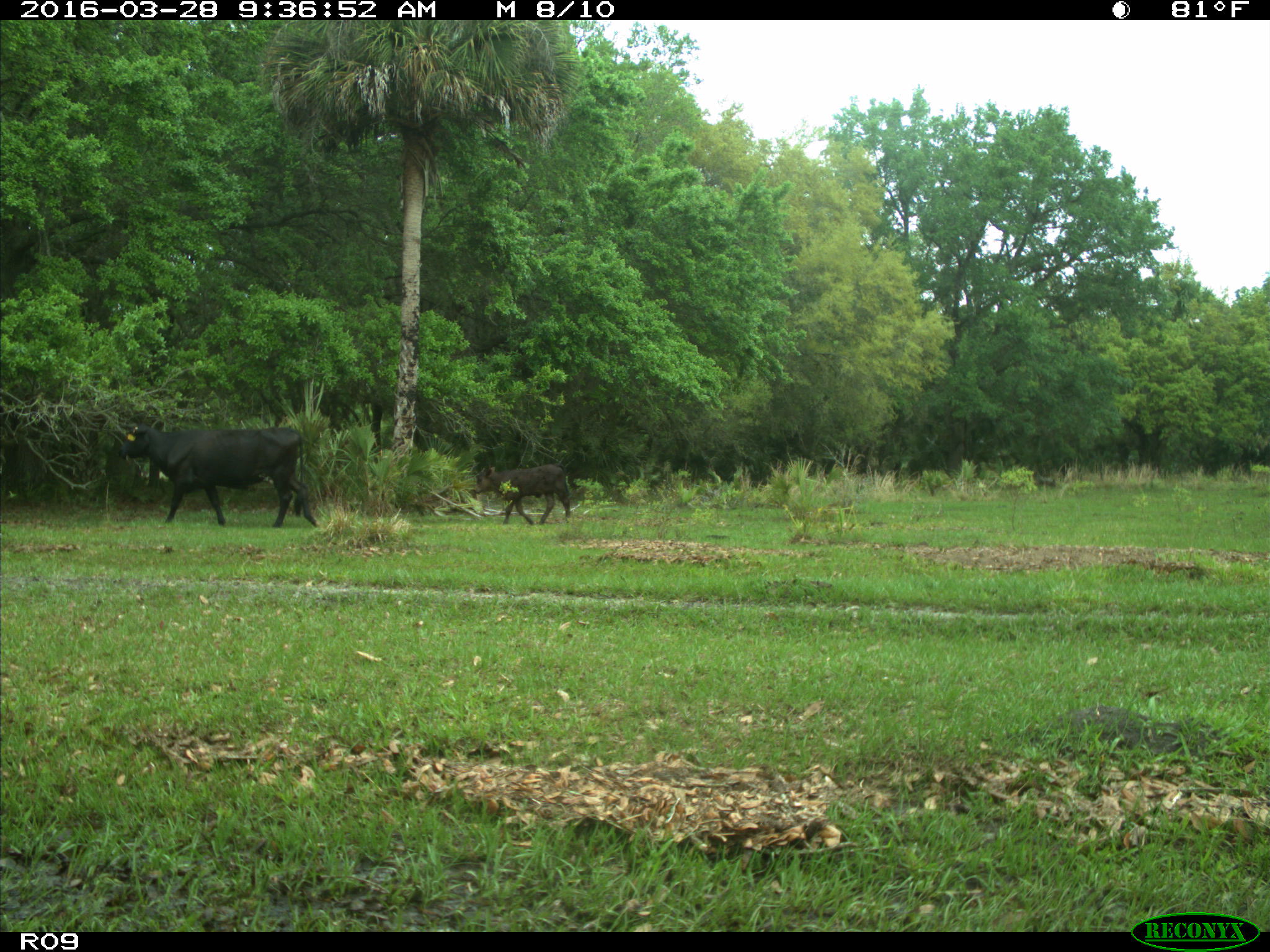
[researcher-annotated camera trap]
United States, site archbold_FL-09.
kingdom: Animalia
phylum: Chordata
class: Mammalia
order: Artiodactyla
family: Bovidae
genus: Bos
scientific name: Bos taurus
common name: domestic cow